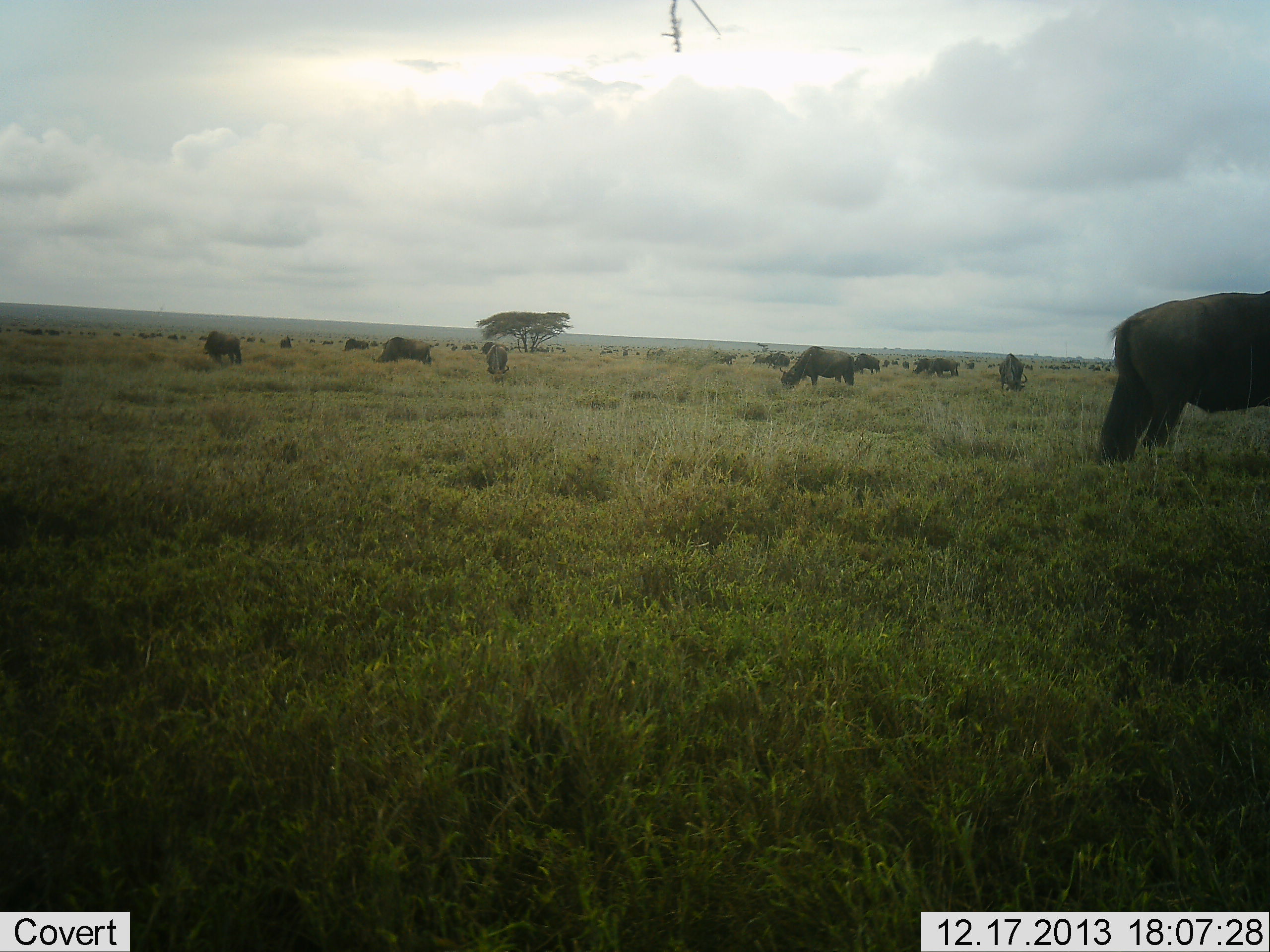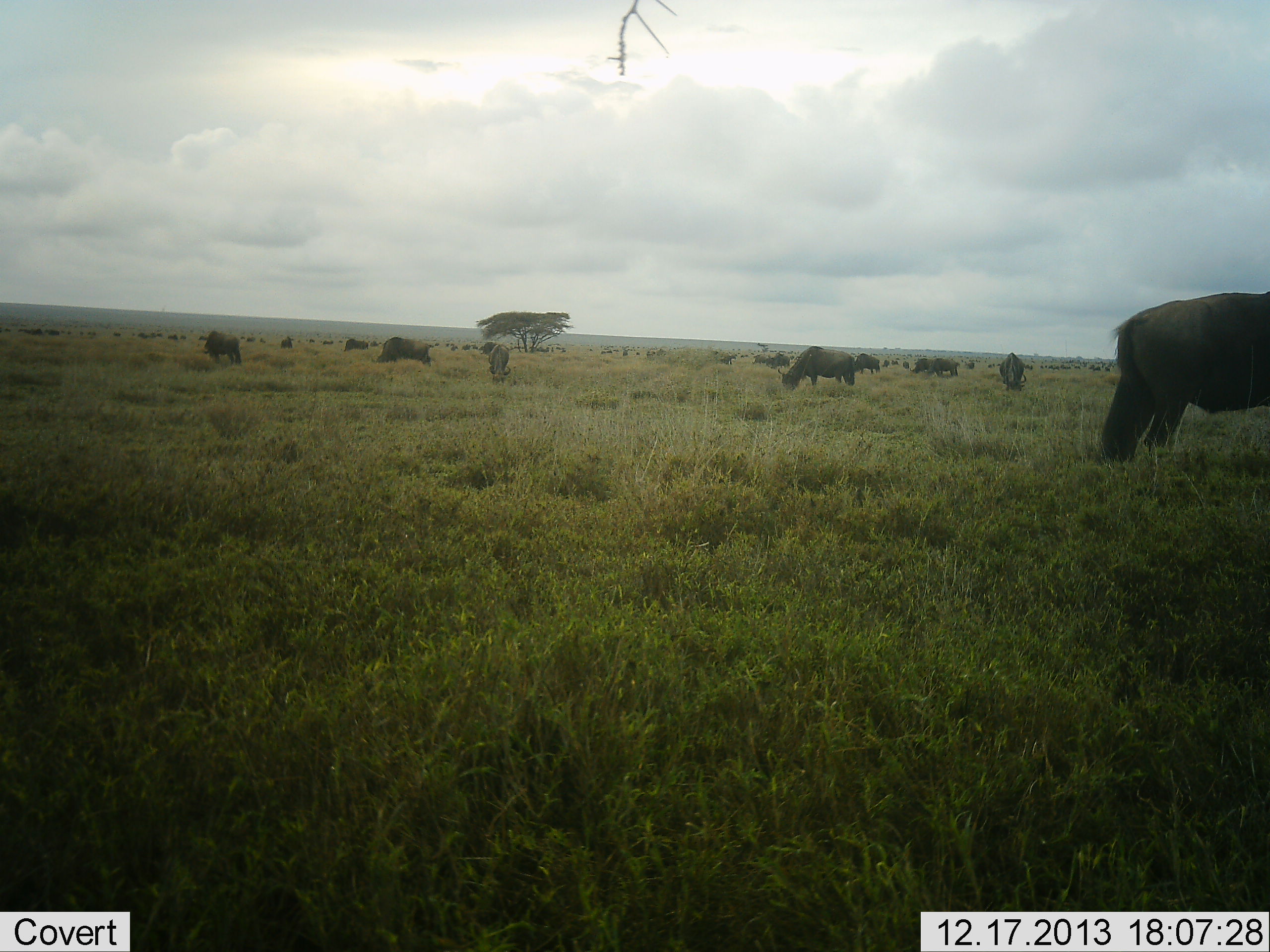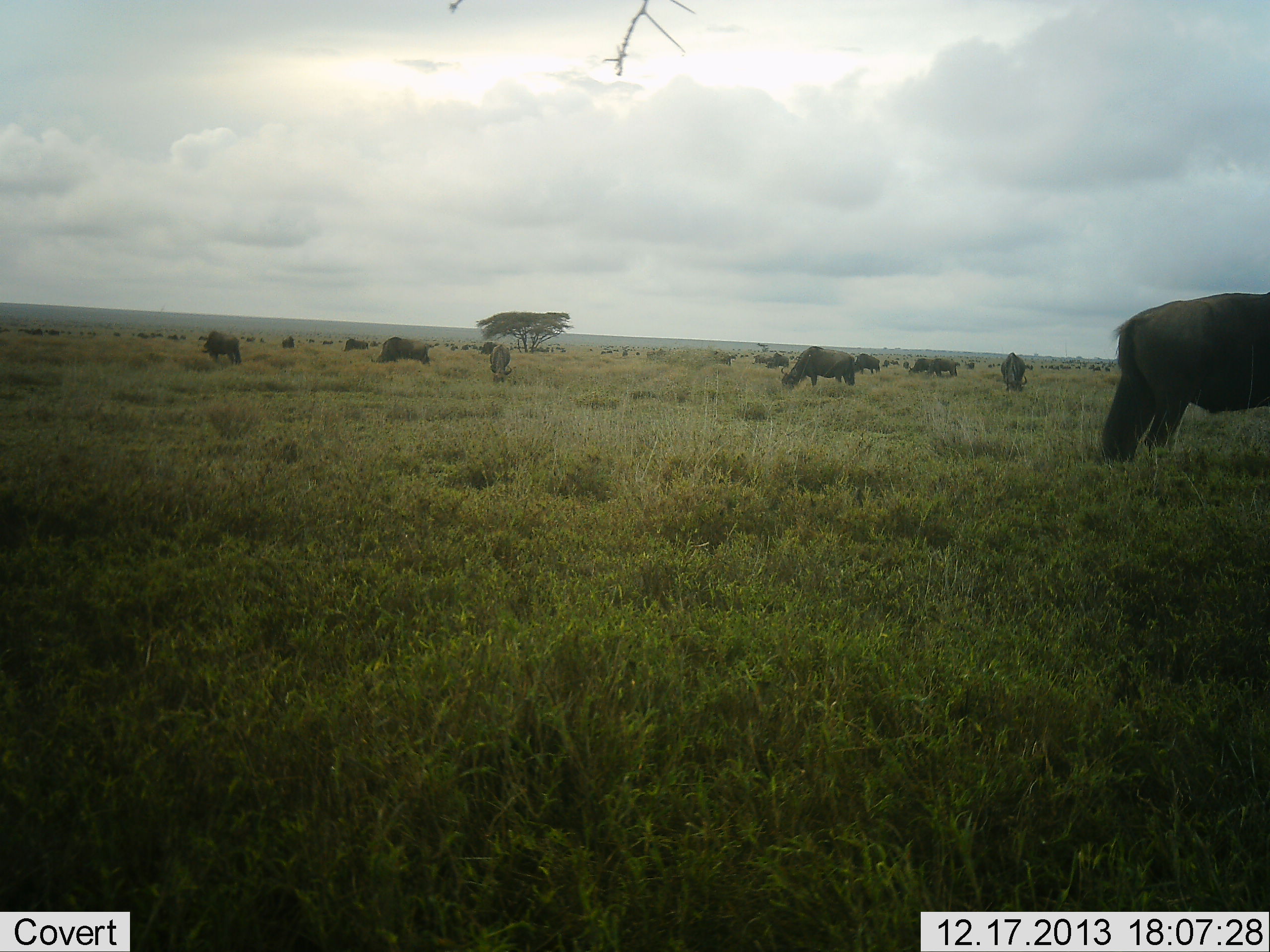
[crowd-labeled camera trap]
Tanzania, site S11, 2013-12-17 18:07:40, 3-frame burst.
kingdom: Animalia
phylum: Chordata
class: Mammalia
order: Artiodactyla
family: Bovidae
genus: Connochaetes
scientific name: Connochaetes taurinus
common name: blue wildebeest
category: wildebeest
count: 11-50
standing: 45%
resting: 0%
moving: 27%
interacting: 0%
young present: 0%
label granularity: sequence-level